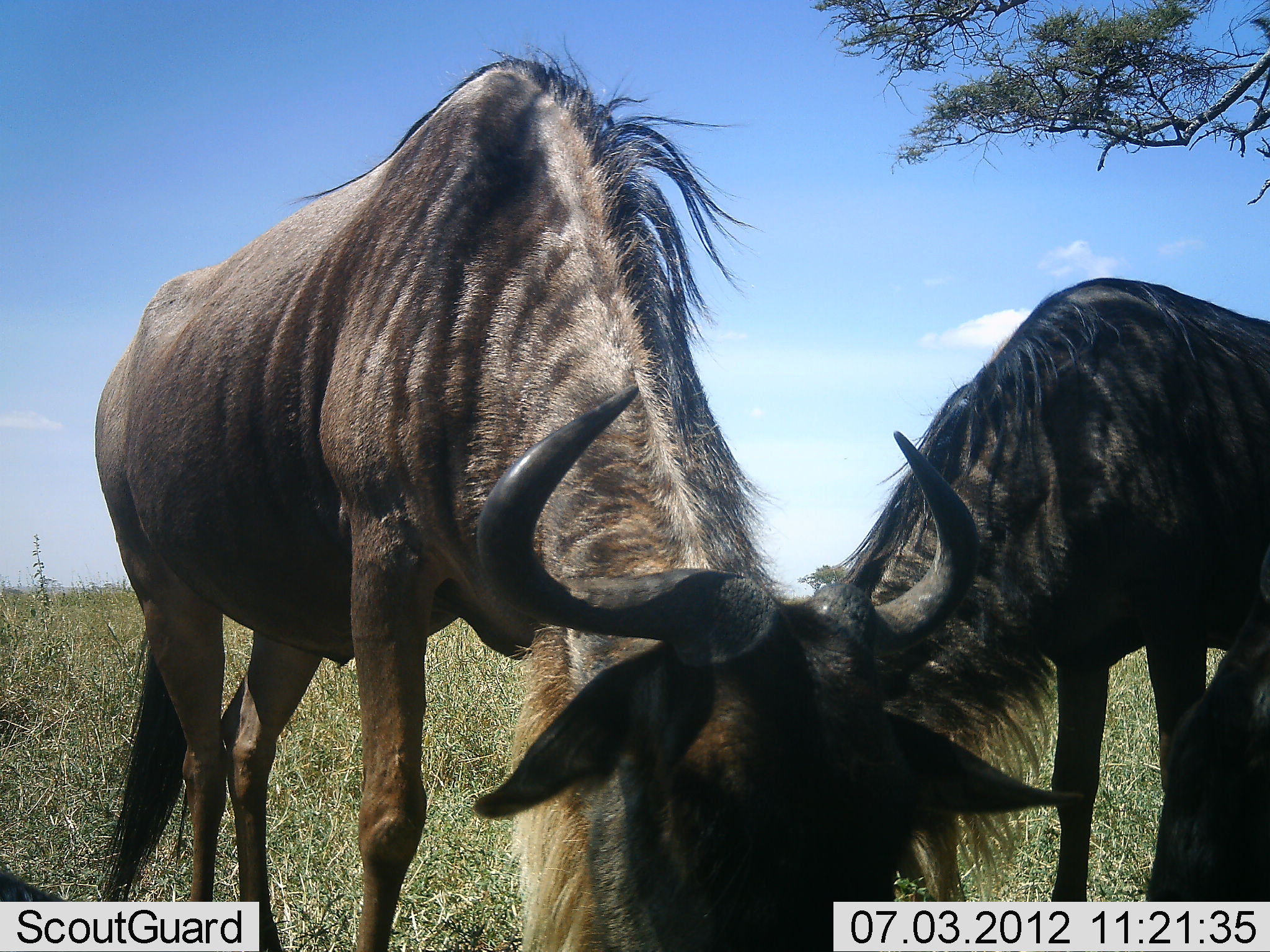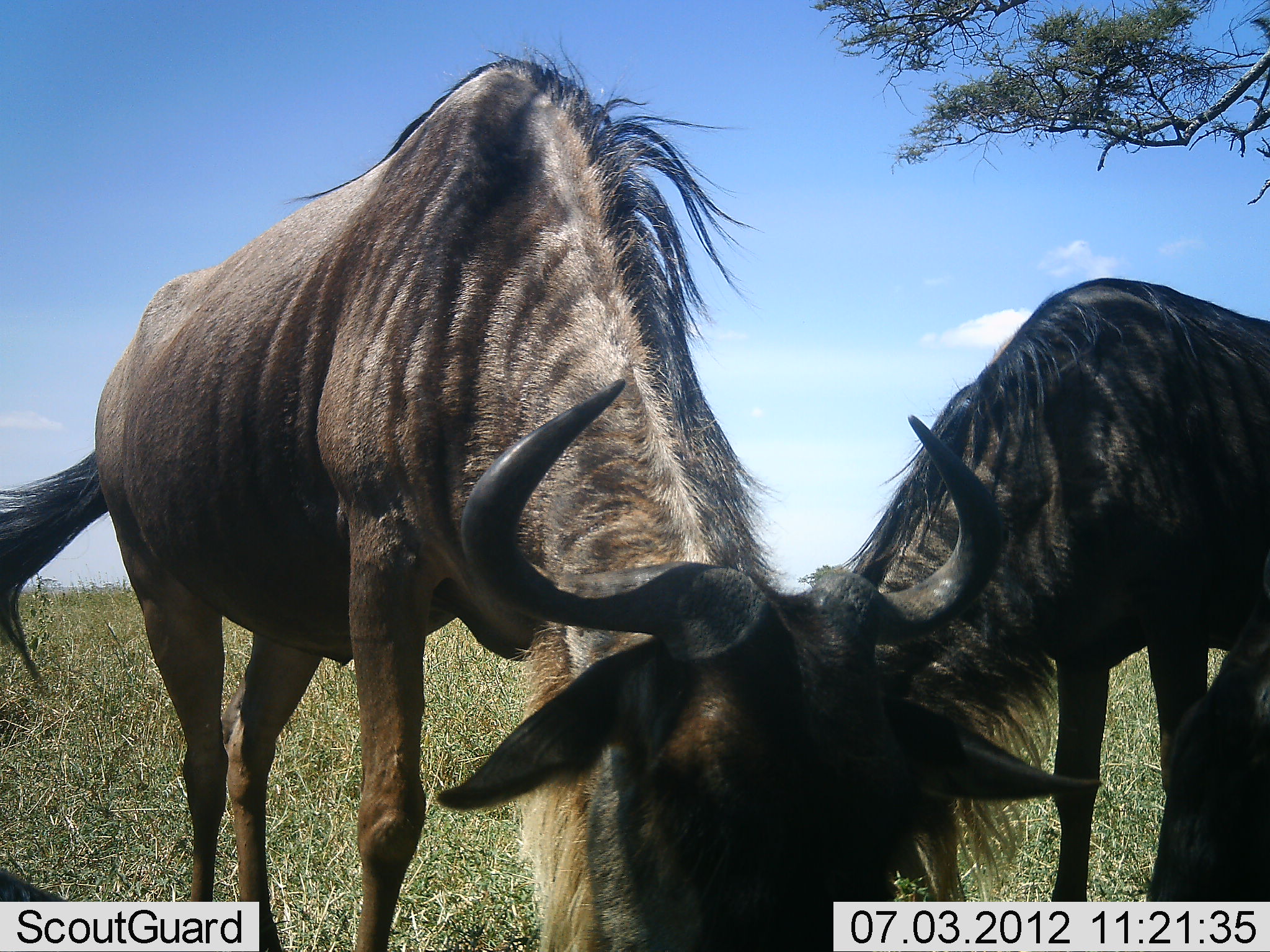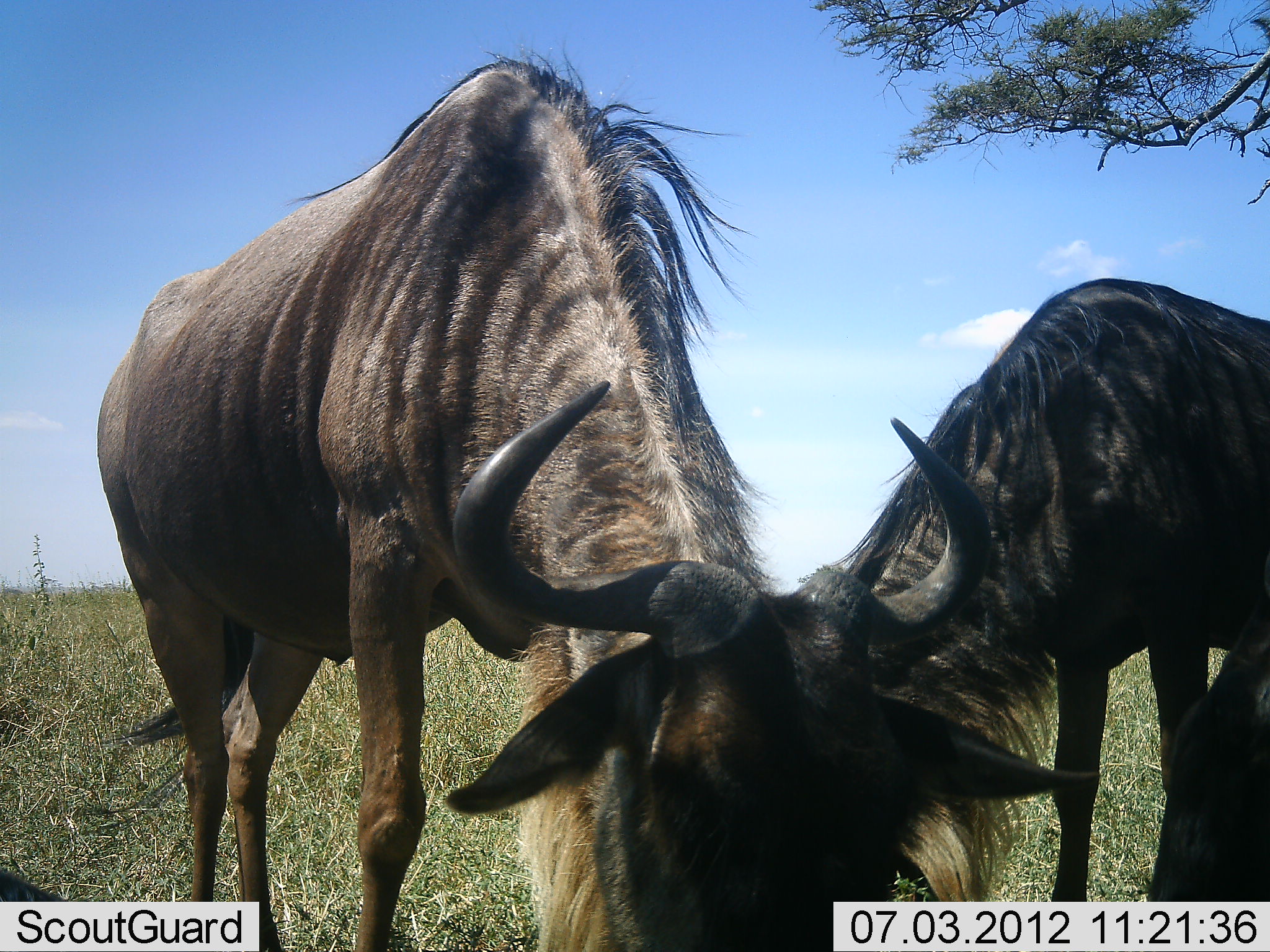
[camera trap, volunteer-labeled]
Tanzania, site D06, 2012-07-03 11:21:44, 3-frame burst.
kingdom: Animalia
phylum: Chordata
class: Mammalia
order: Artiodactyla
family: Bovidae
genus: Connochaetes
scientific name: Connochaetes taurinus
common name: blue wildebeest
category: wildebeest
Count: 3.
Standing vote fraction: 10%.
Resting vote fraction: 0%.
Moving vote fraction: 0%.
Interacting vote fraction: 0%.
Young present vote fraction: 0%.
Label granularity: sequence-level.